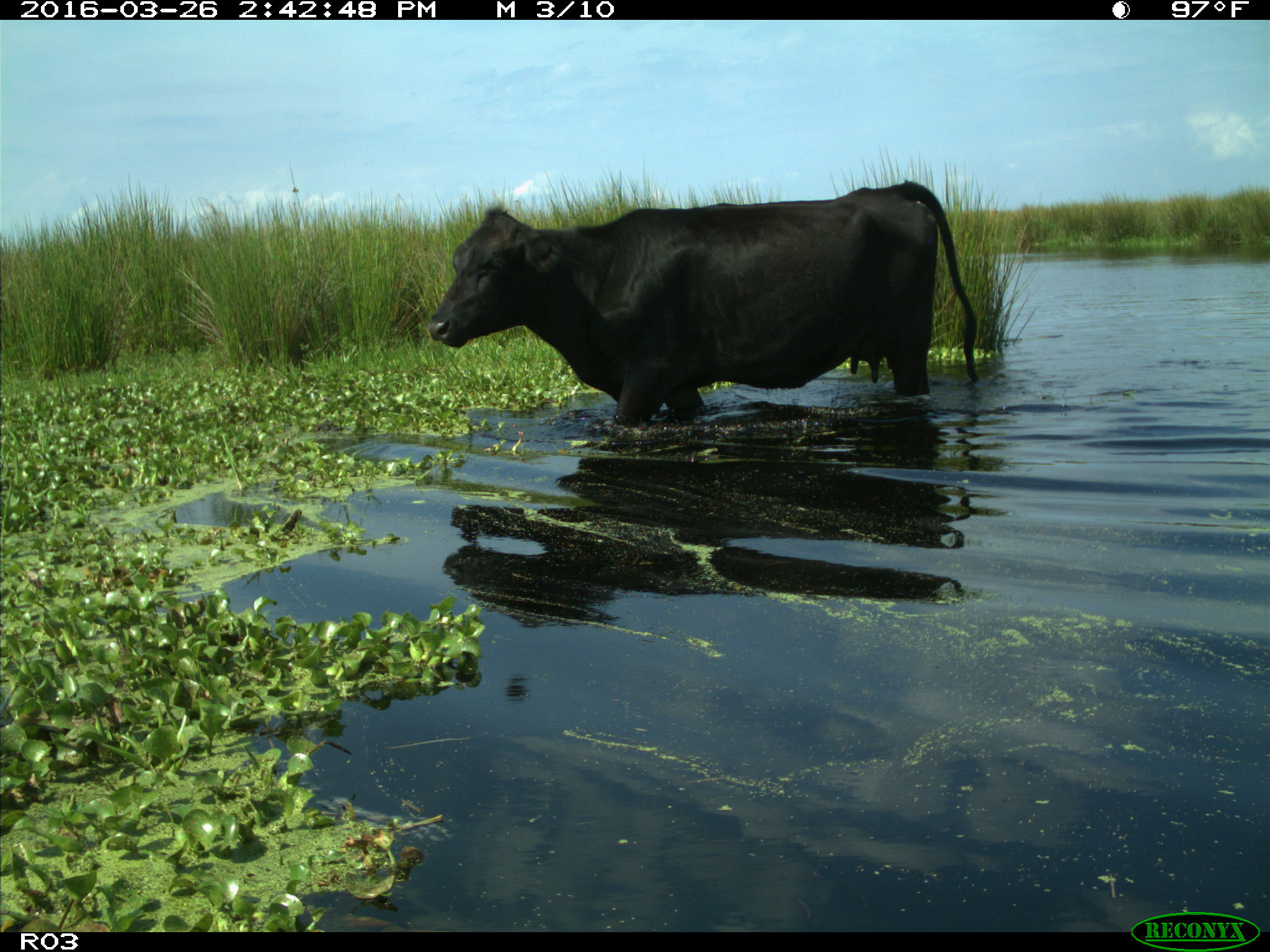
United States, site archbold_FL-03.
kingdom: Animalia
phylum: Chordata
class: Mammalia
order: Artiodactyla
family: Bovidae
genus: Bos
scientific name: Bos taurus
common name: domestic cow